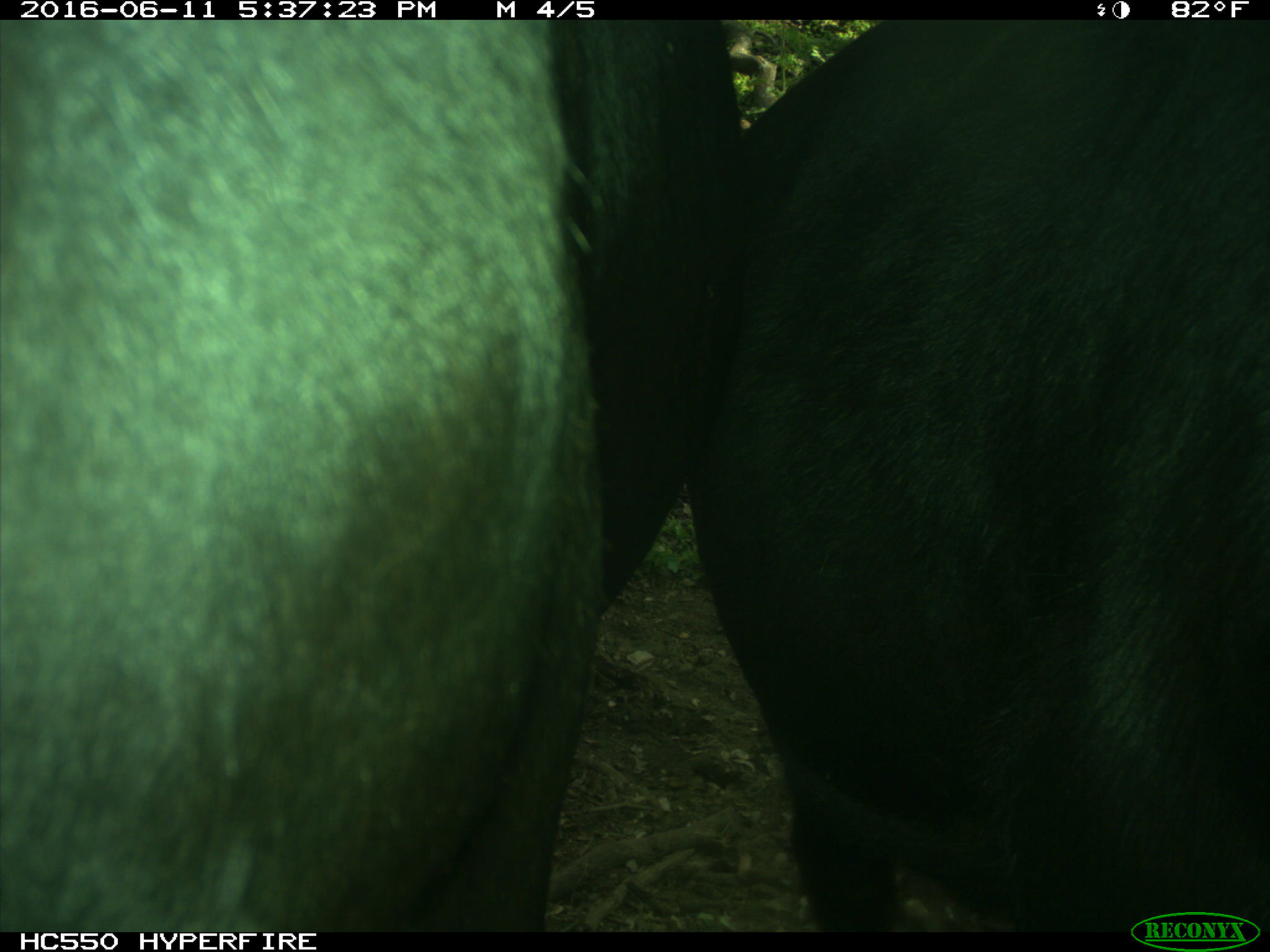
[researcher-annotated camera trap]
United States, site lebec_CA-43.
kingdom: Animalia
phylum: Chordata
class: Mammalia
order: Artiodactyla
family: Bovidae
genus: Bos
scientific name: Bos taurus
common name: domestic cow